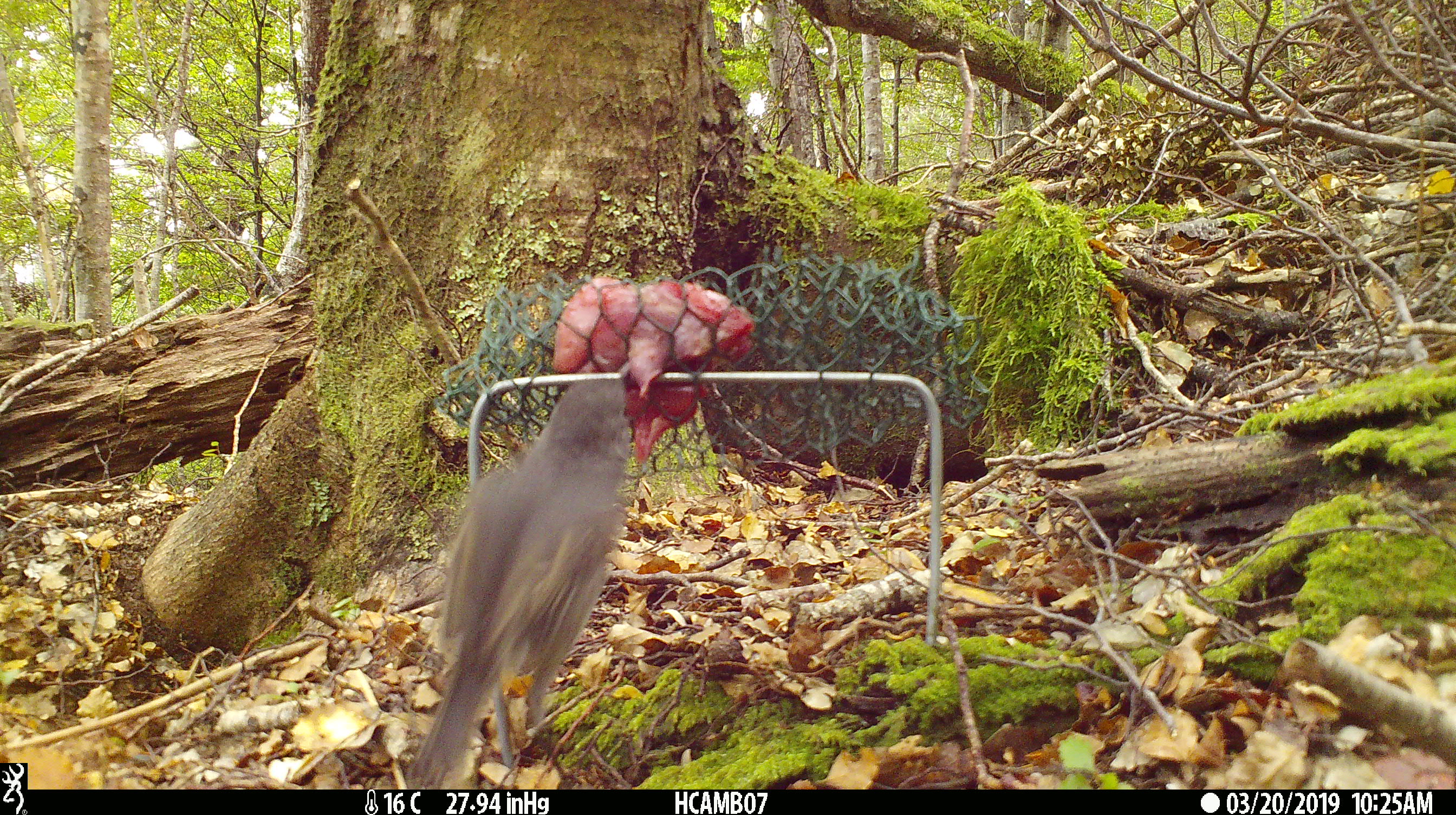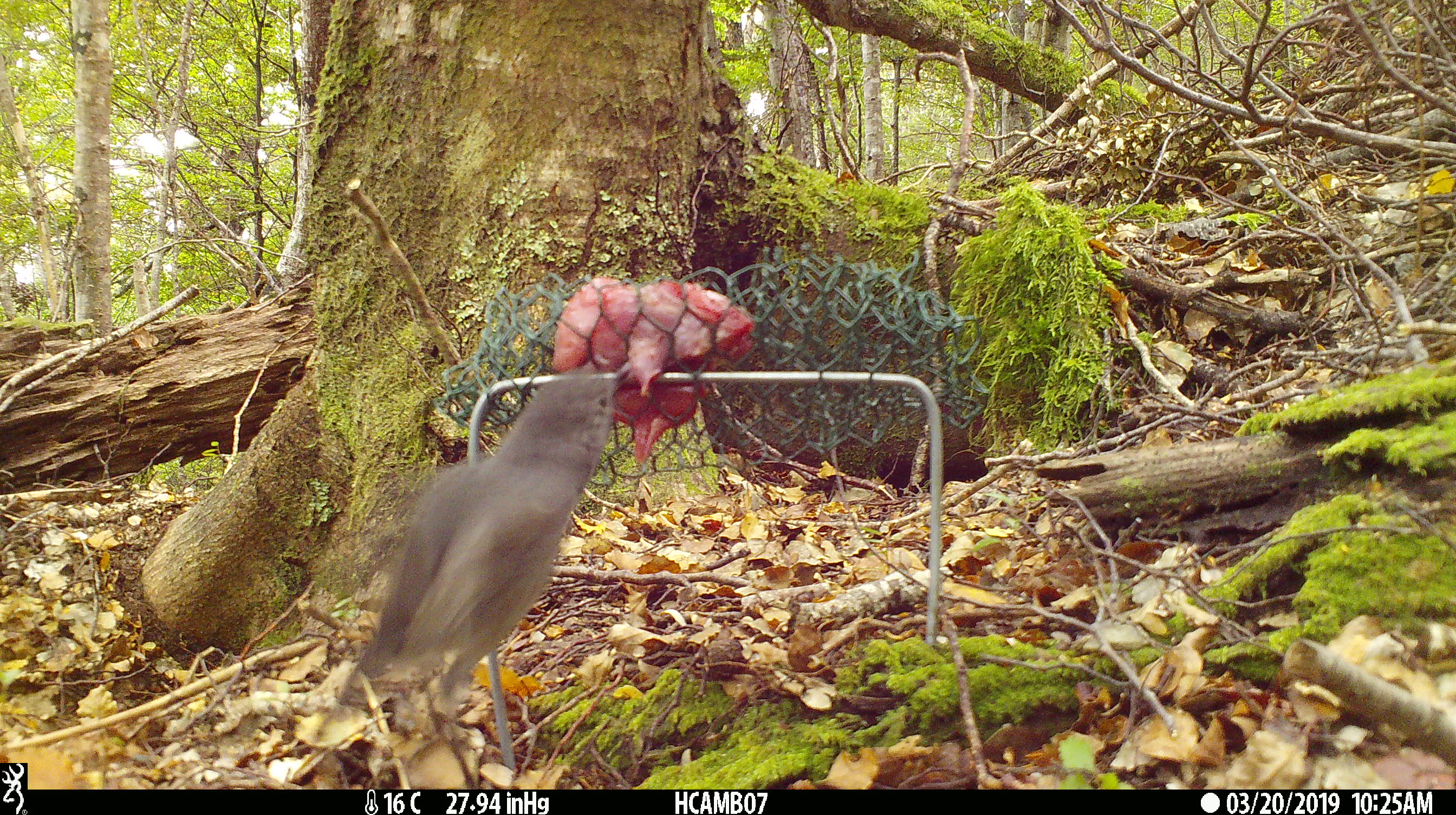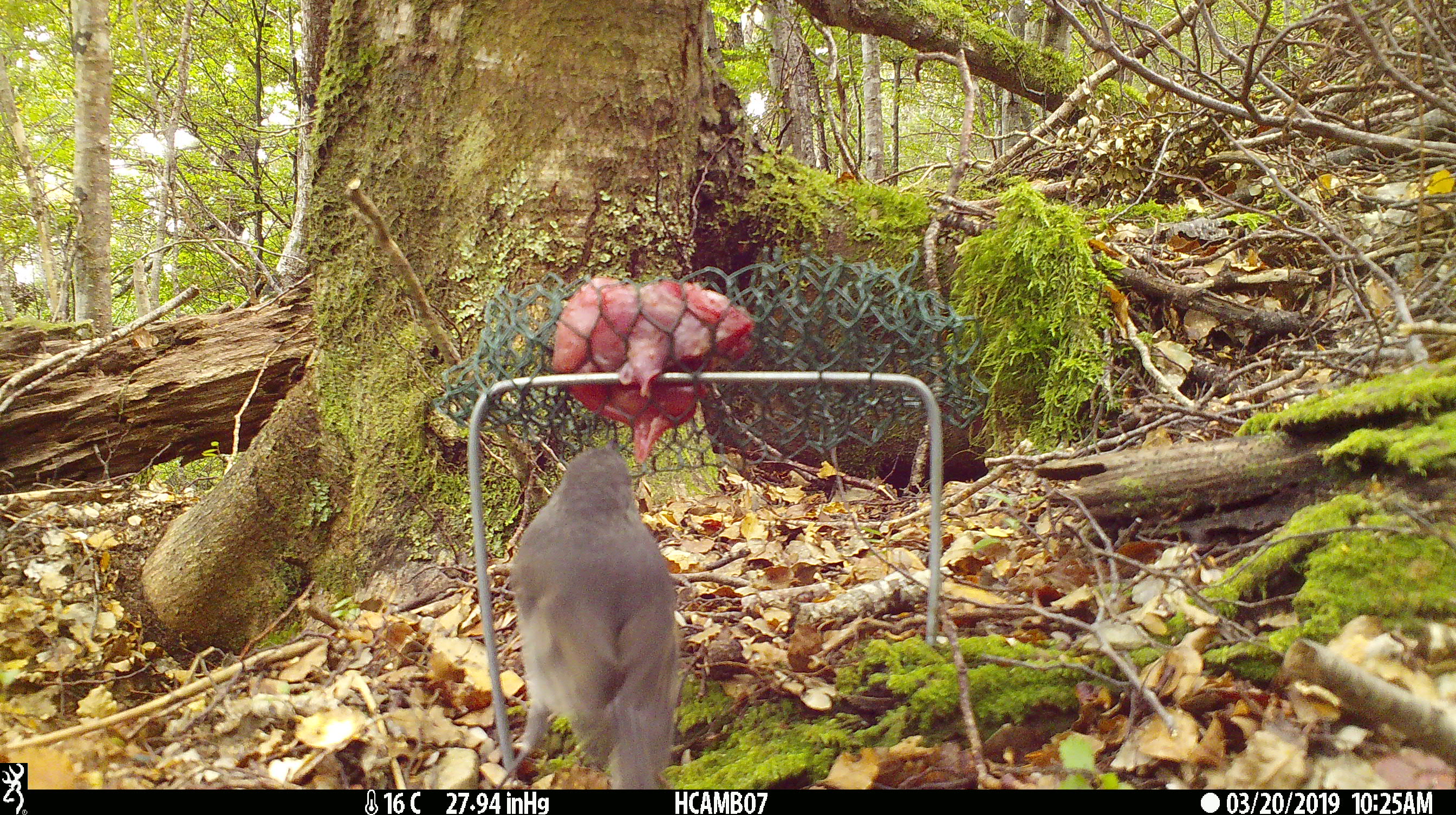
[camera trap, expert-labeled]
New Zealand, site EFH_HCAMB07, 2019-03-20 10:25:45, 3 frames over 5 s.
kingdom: Animalia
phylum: Chordata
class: Aves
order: Passeriformes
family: Petroicidae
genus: Petroica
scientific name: Petroica australis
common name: new zealand robin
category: robin